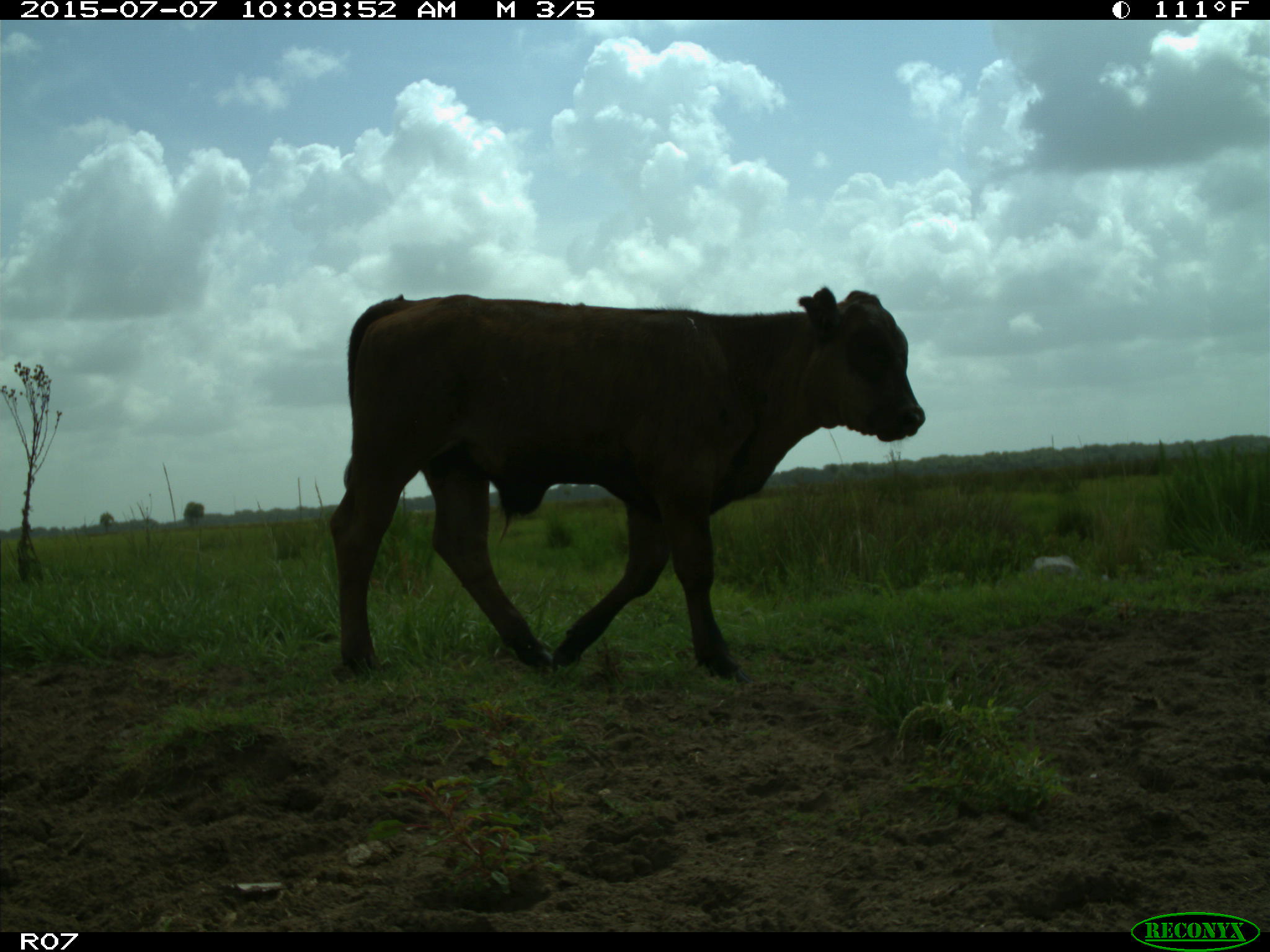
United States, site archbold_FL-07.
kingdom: Animalia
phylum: Chordata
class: Mammalia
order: Artiodactyla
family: Bovidae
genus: Bos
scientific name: Bos taurus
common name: domestic cow